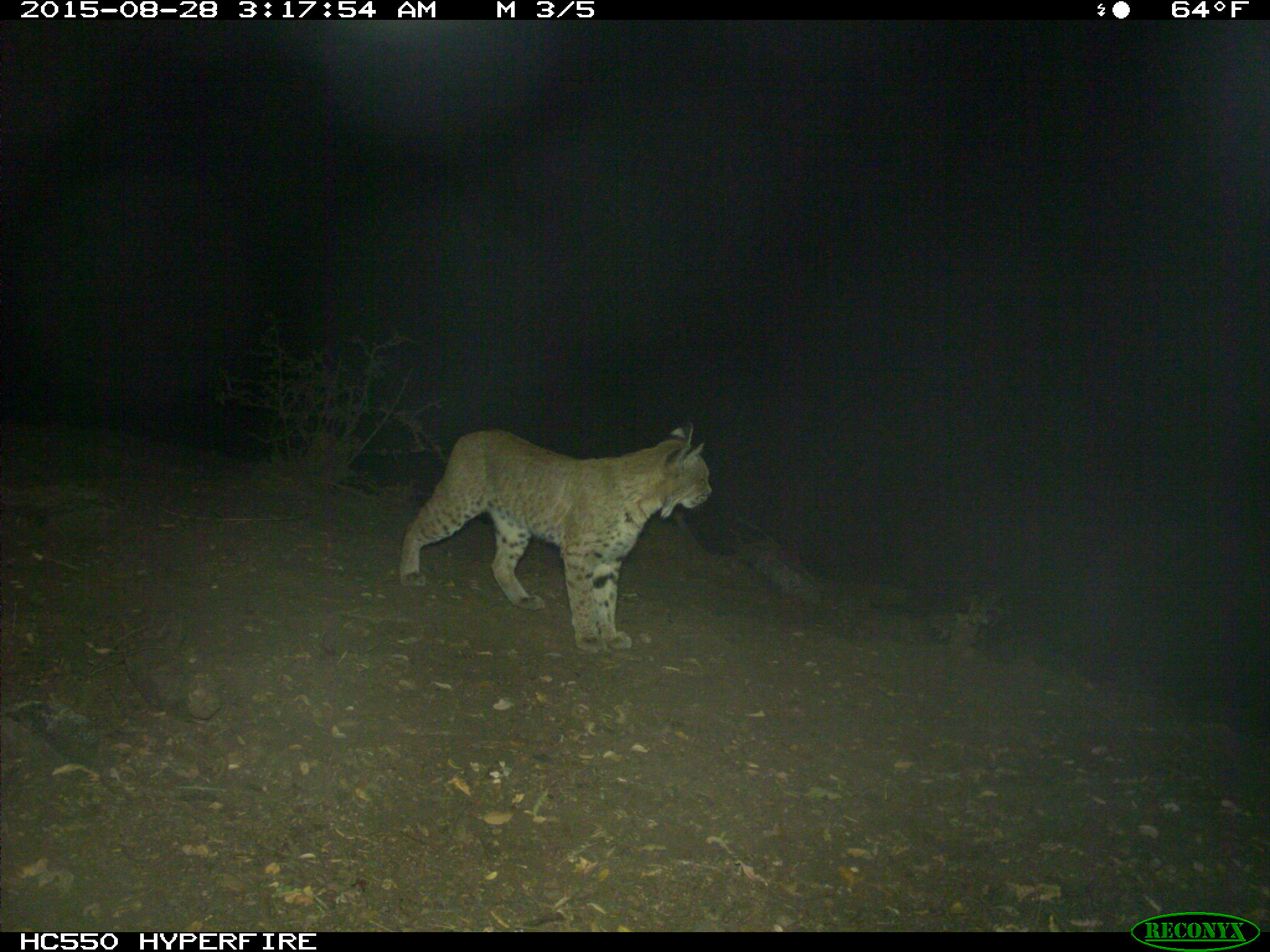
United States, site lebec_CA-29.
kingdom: Animalia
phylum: Chordata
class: Mammalia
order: Carnivora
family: Felidae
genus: Lynx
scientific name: Lynx rufus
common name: bobcat